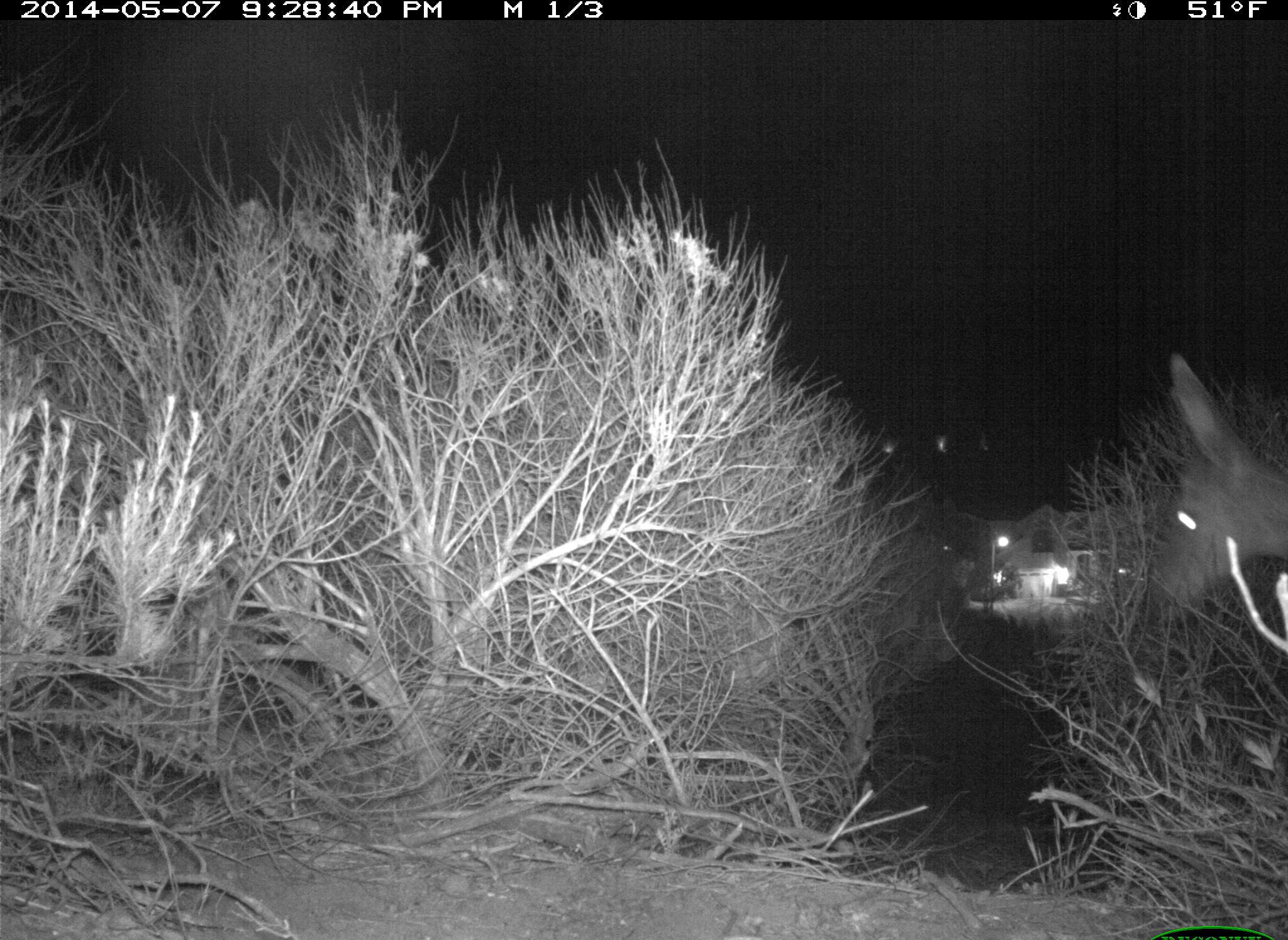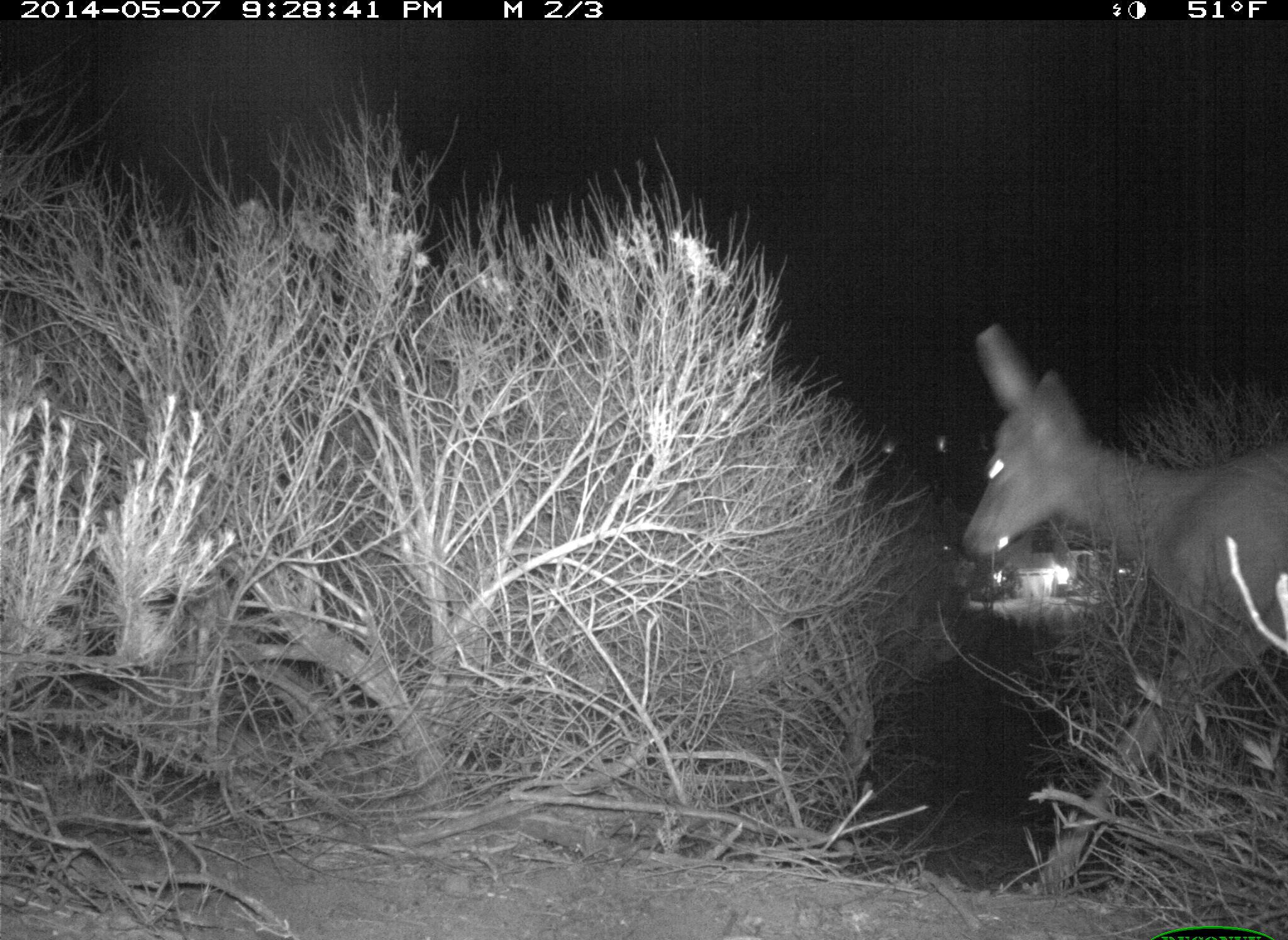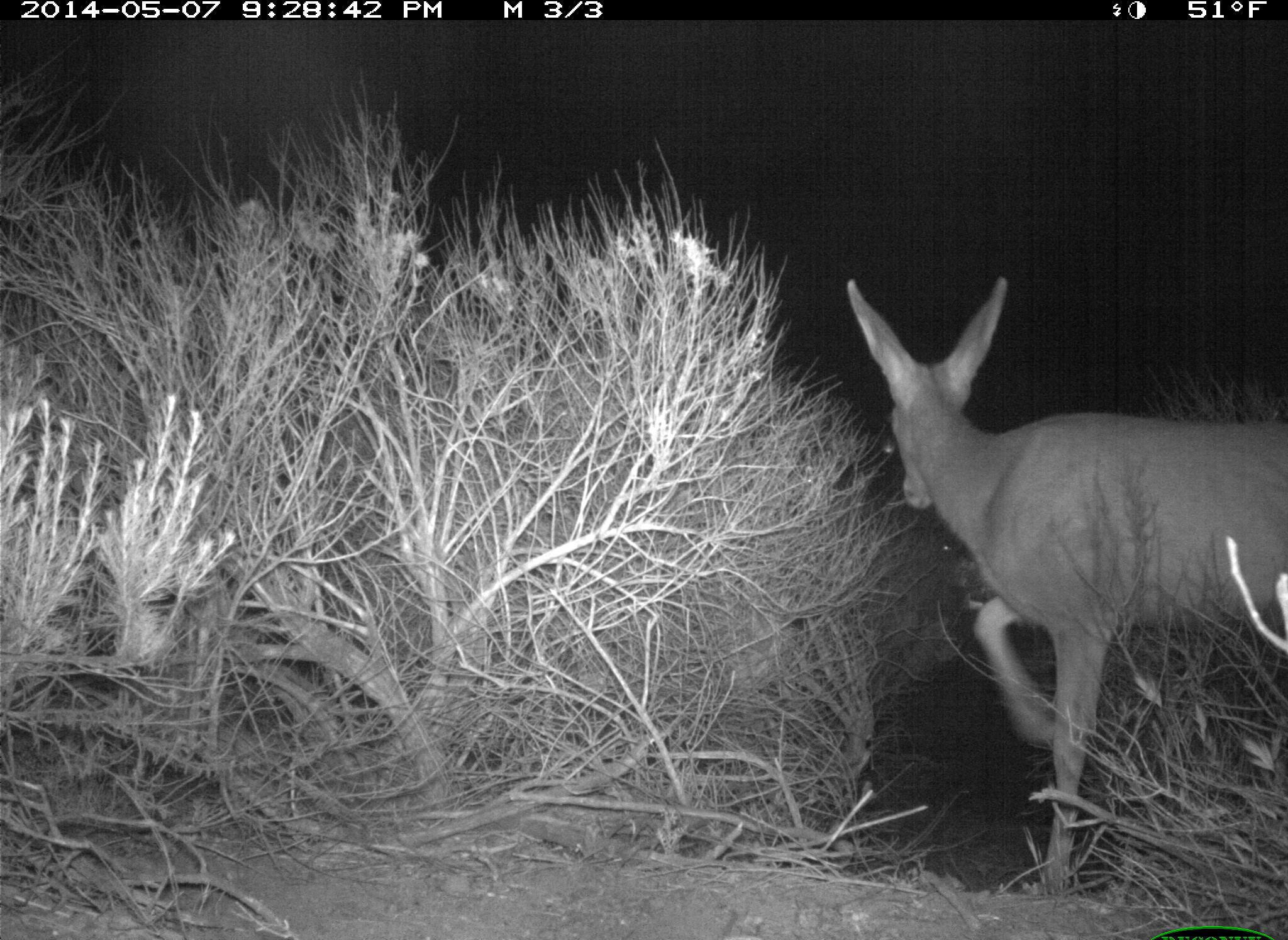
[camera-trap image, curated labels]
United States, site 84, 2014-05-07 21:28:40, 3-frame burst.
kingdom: Animalia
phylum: Chordata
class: Mammalia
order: Artiodactyla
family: Cervidae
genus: Odocoileus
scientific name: Odocoileus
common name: deer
Deer (Odocoileus).